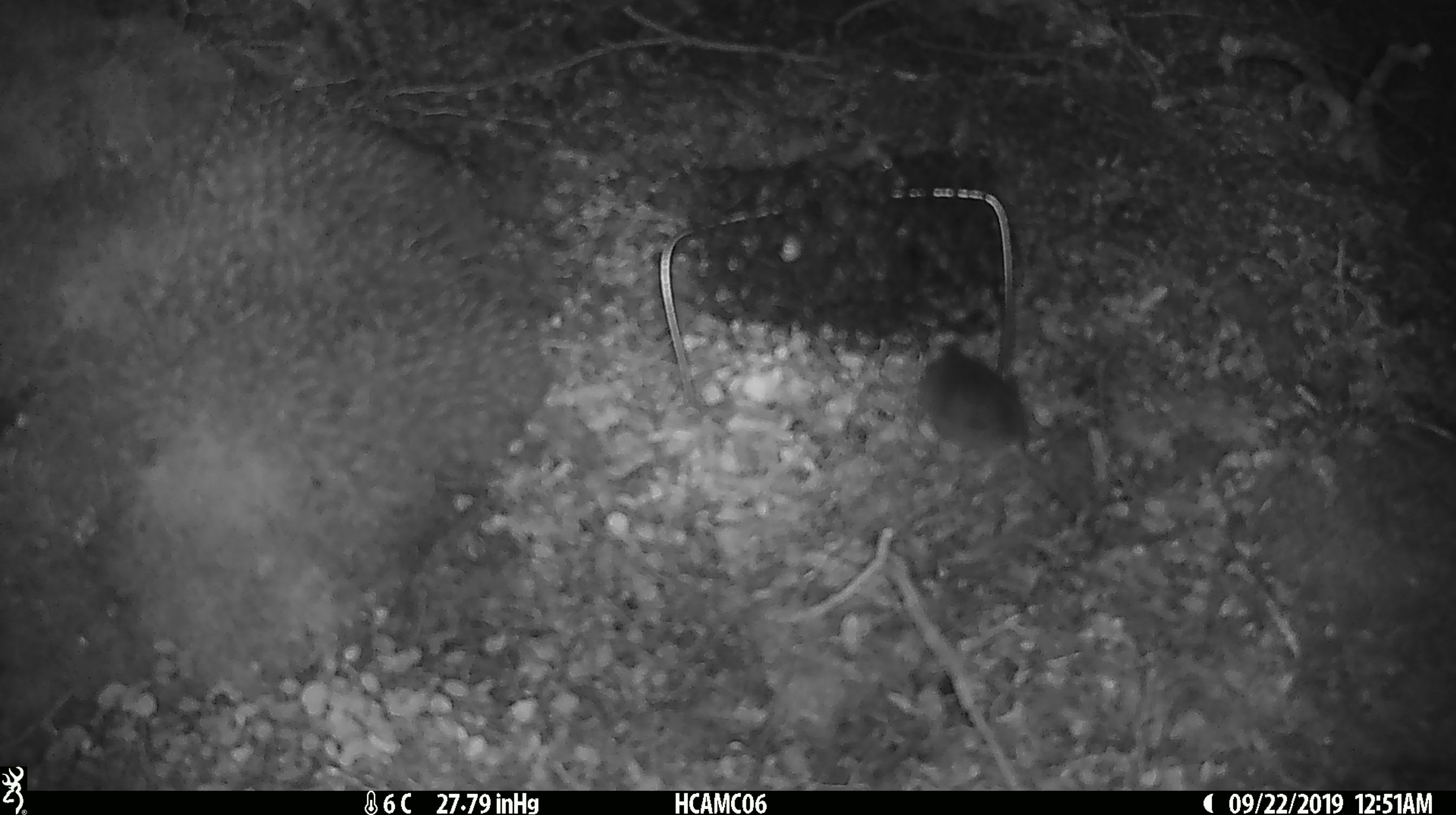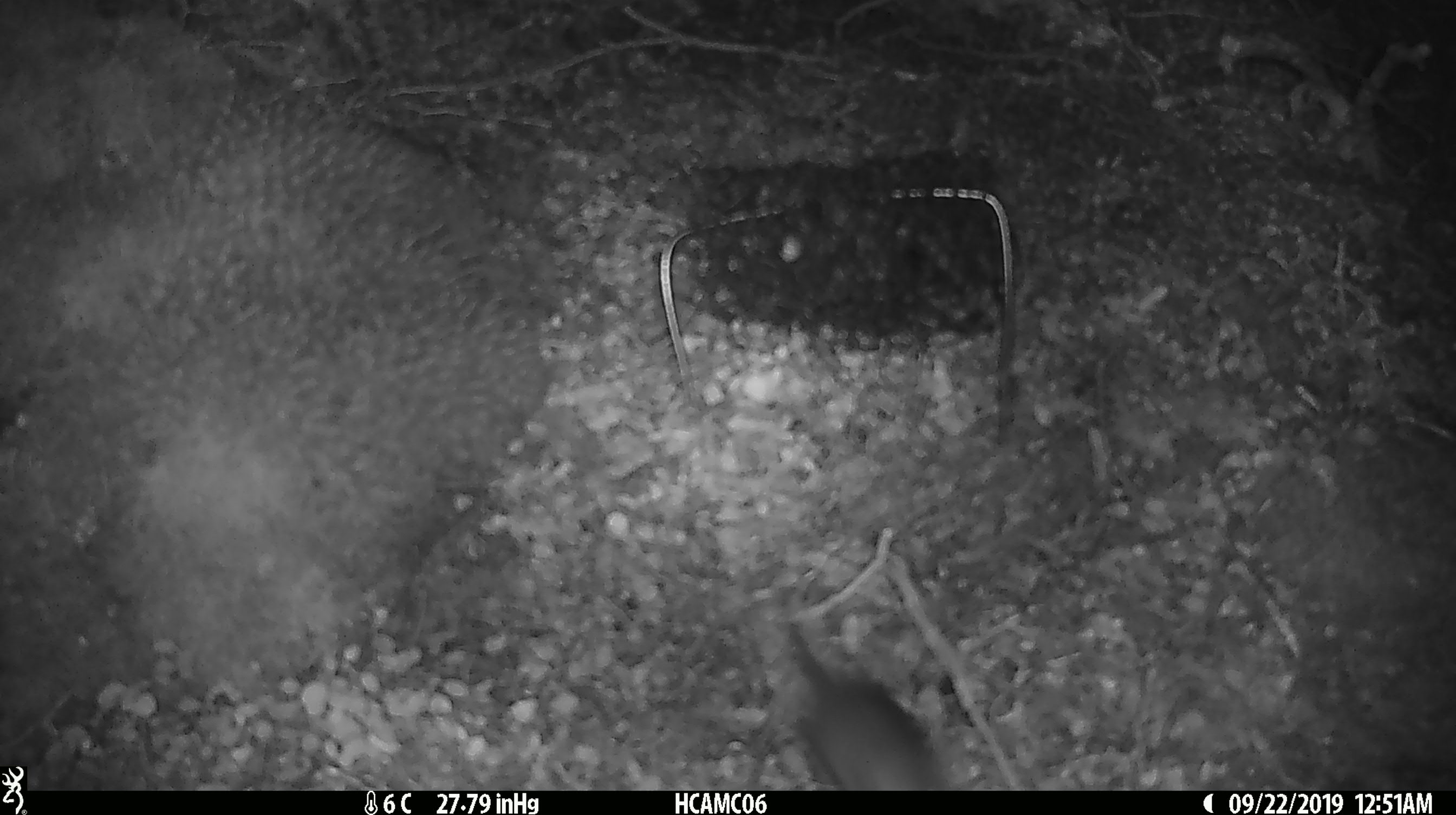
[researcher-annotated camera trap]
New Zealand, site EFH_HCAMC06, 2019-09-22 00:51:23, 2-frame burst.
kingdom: Animalia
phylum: Chordata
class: Mammalia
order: Rodentia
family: Muridae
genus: Mus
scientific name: Mus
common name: mouse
Mouse (Mus).